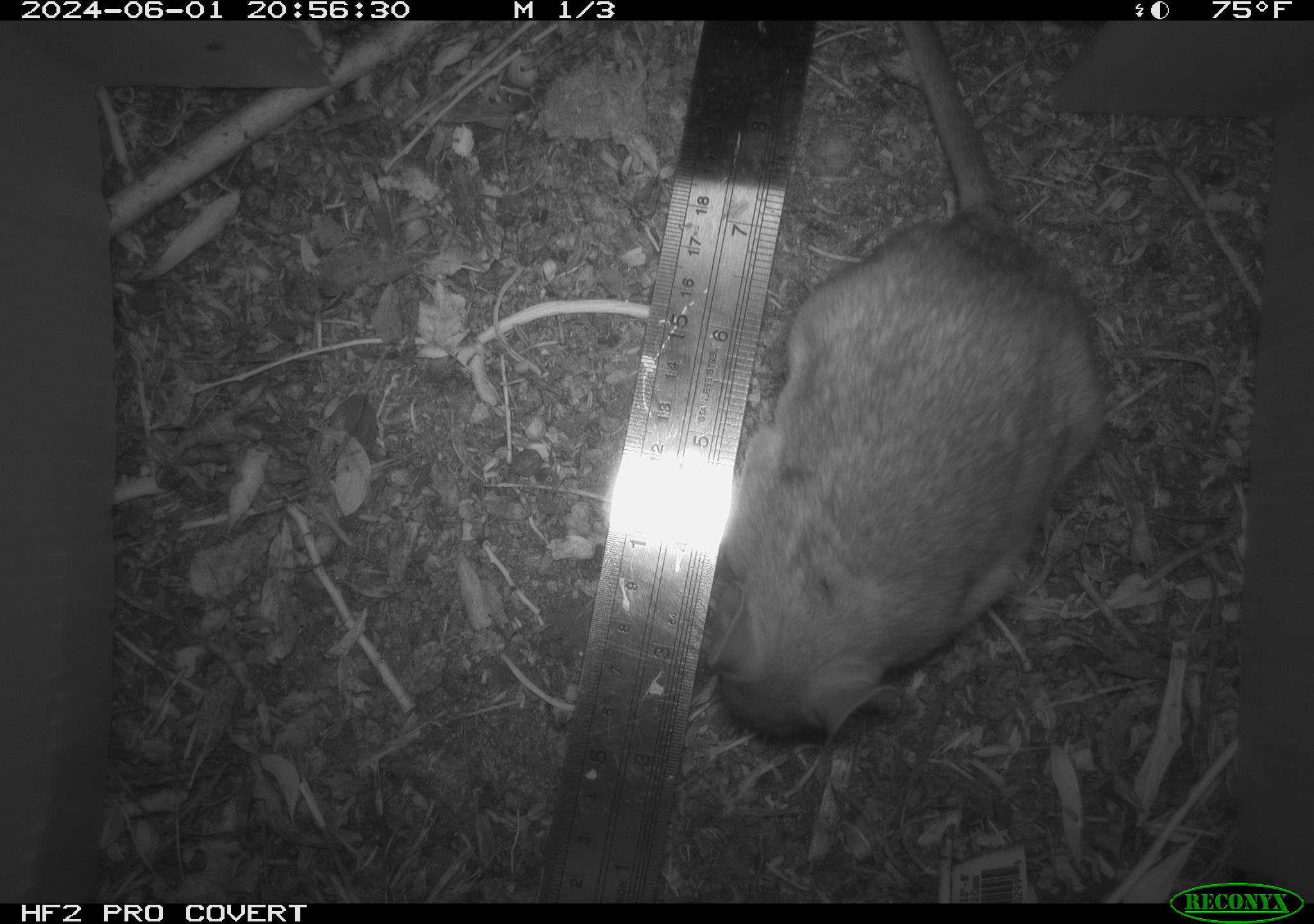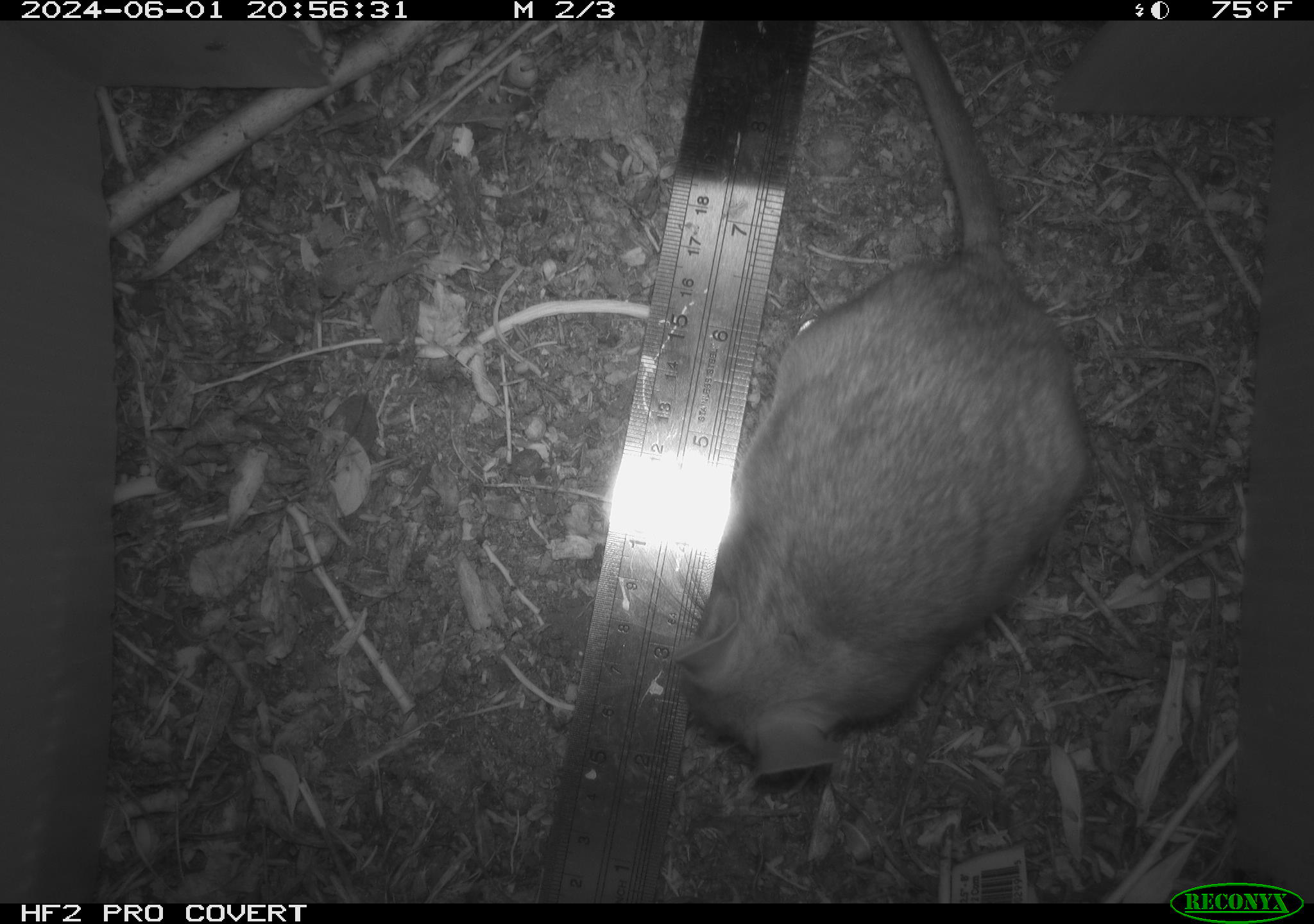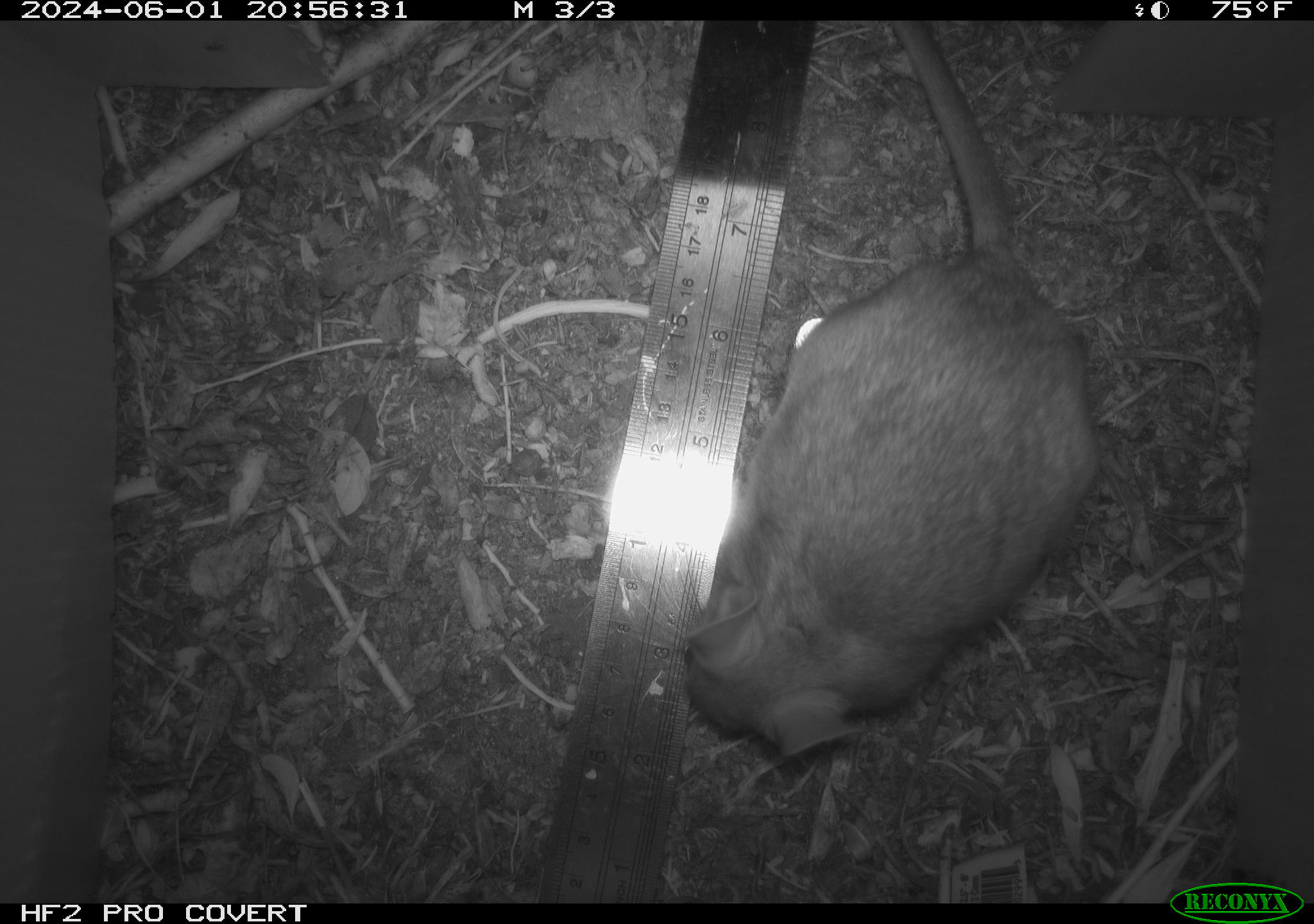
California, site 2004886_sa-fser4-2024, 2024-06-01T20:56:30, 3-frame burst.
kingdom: Animalia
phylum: Chordata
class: Mammalia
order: Rodentia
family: Sciuridae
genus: Neotamias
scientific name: Neotamias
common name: western chipmunks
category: neotamias species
Neotamias species (western chipmunks) (Neotamias).